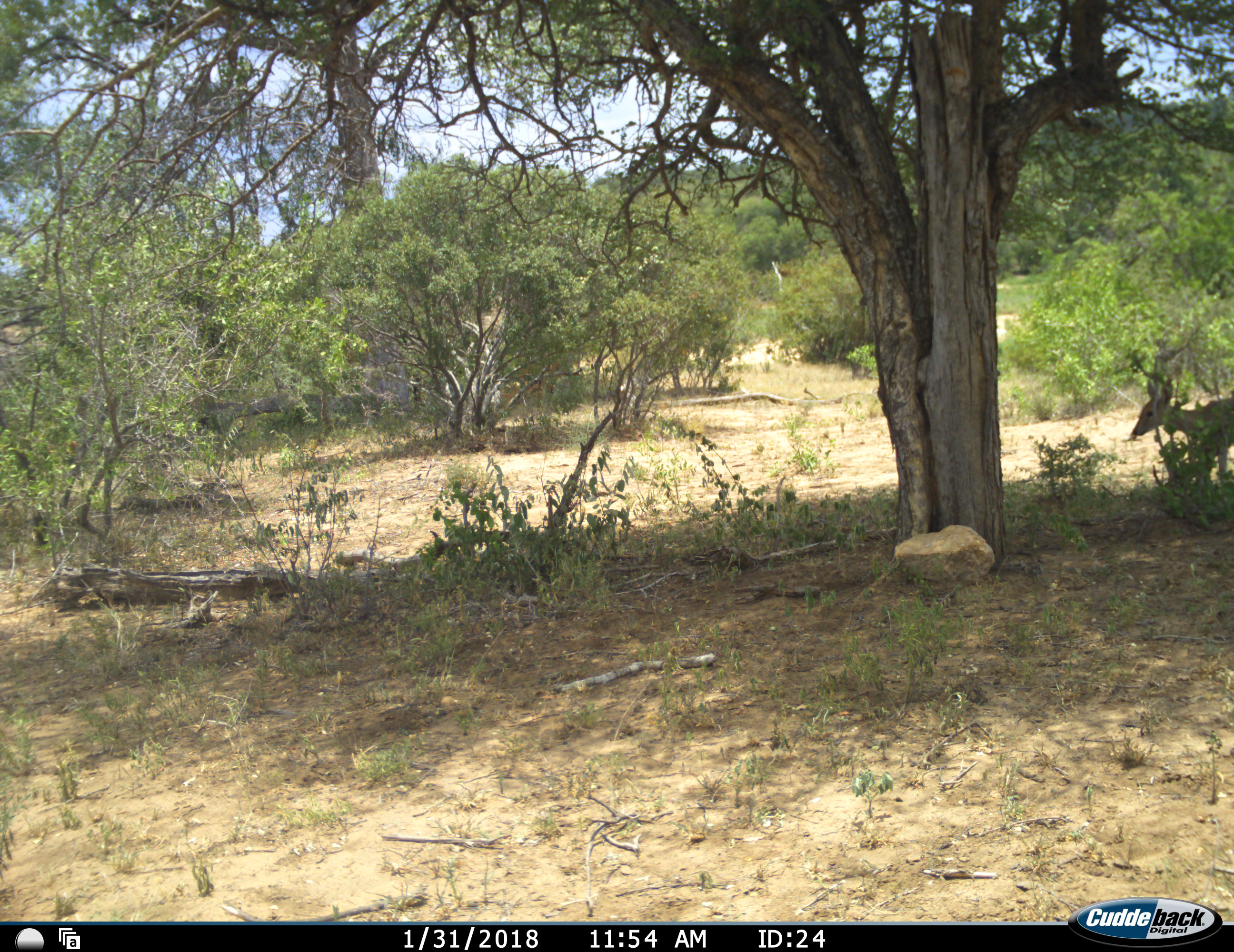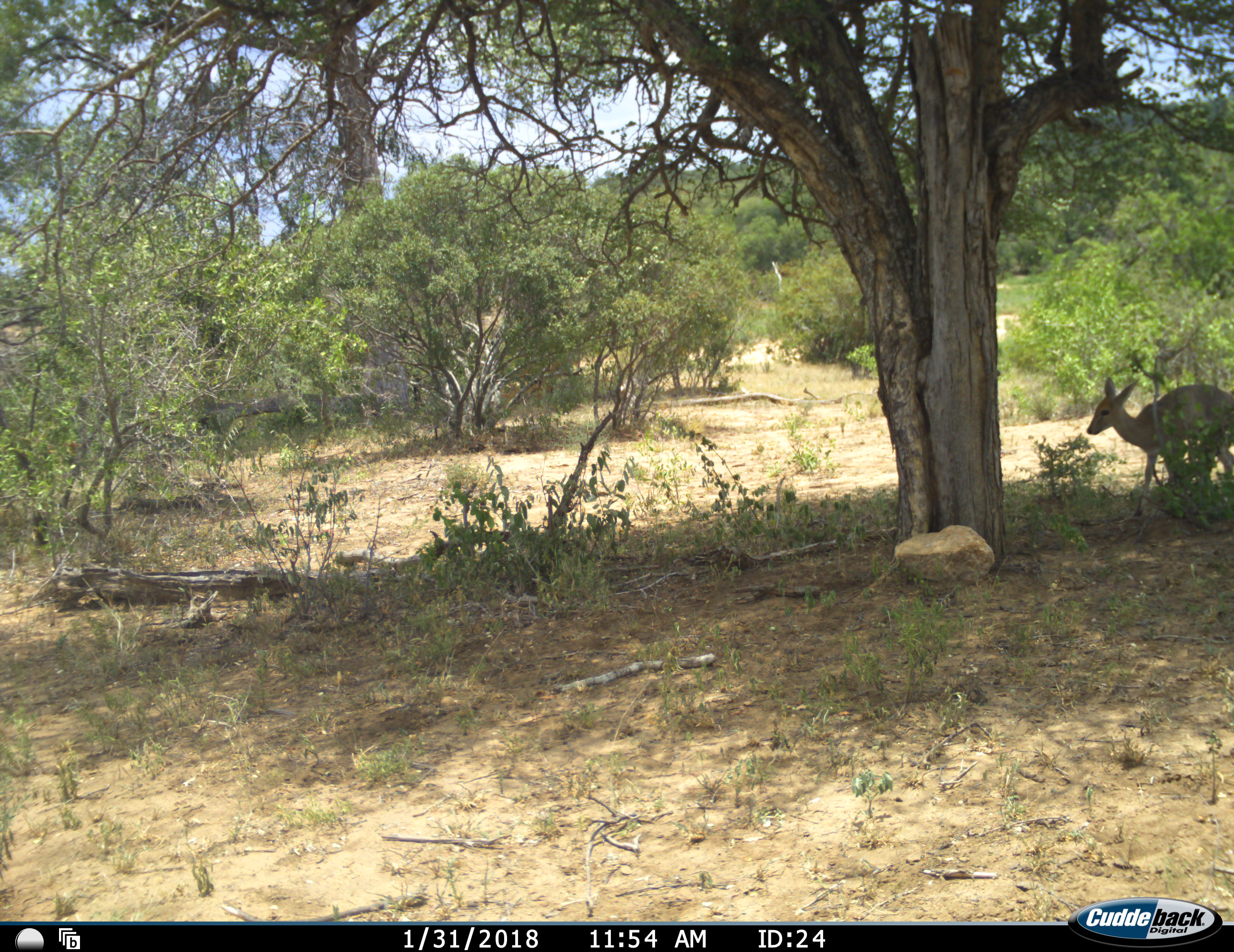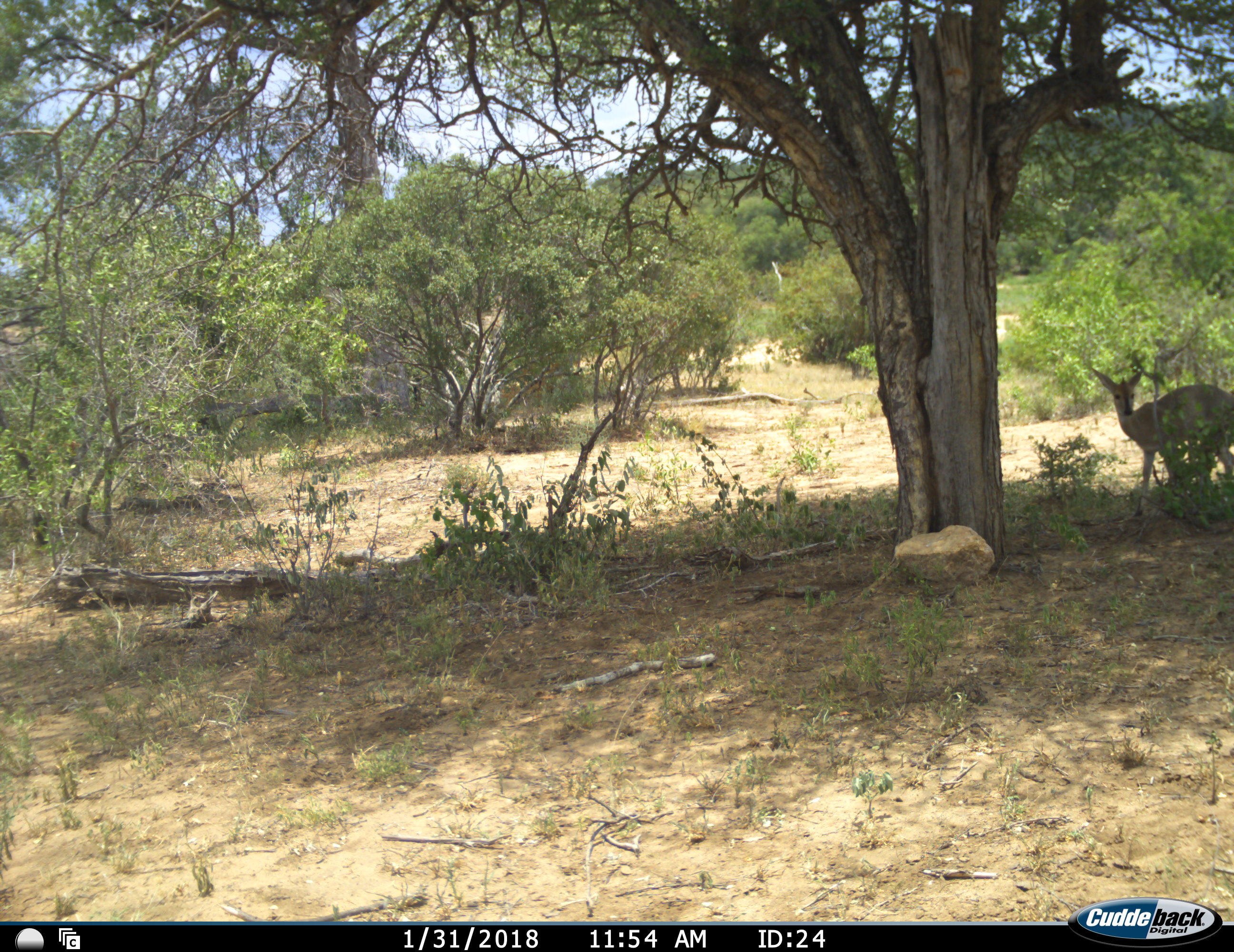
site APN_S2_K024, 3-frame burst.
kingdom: Animalia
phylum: Chordata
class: Mammalia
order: Artiodactyla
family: Bovidae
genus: Sylvicapra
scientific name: Sylvicapra grimmia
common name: common duiker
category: duikercommongrey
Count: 1.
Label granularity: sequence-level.